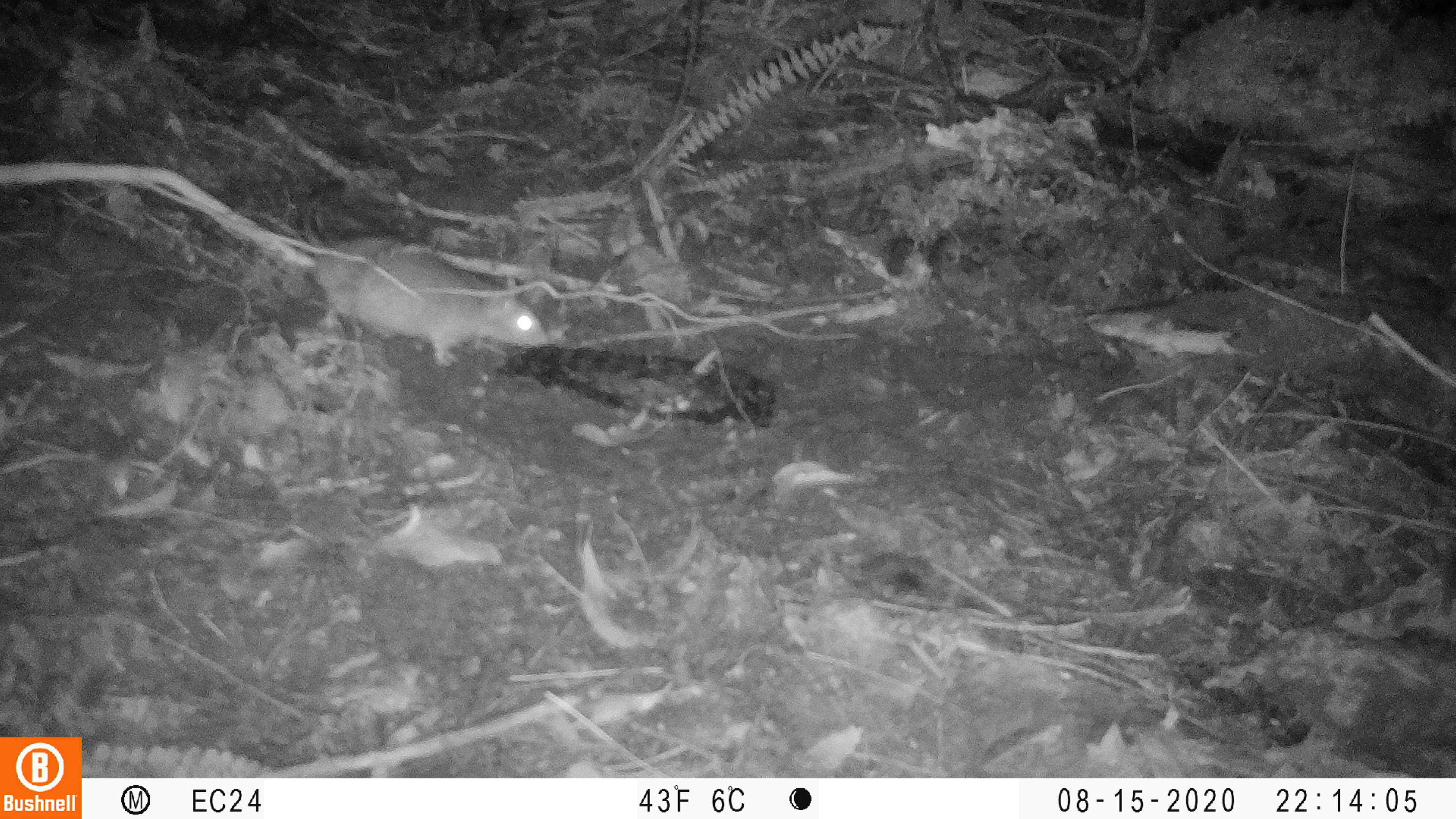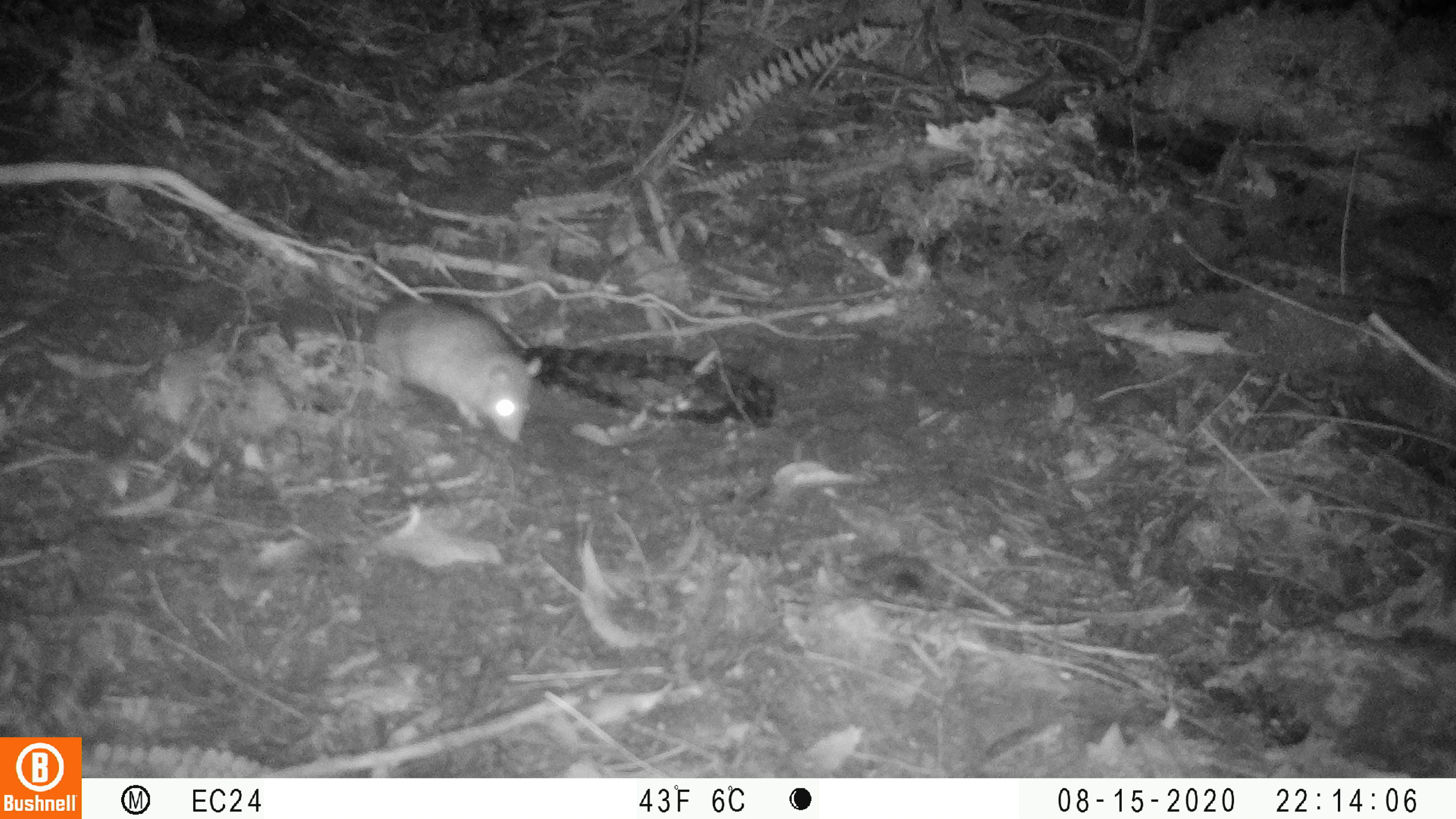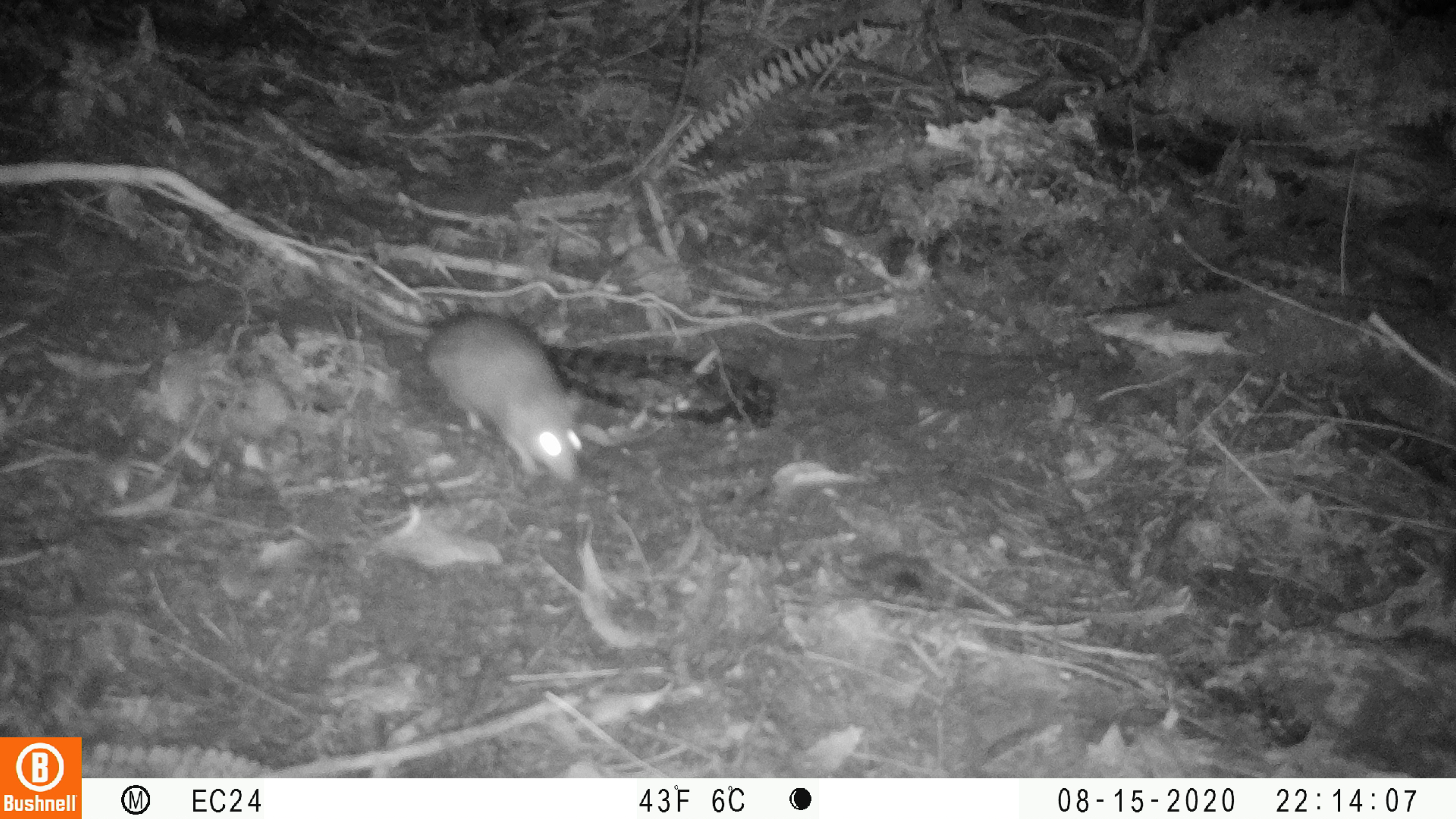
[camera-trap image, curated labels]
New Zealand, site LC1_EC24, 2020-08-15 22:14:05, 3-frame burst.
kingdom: Animalia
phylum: Chordata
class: Mammalia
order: Rodentia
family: Muridae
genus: Rattus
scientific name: Rattus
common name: rat